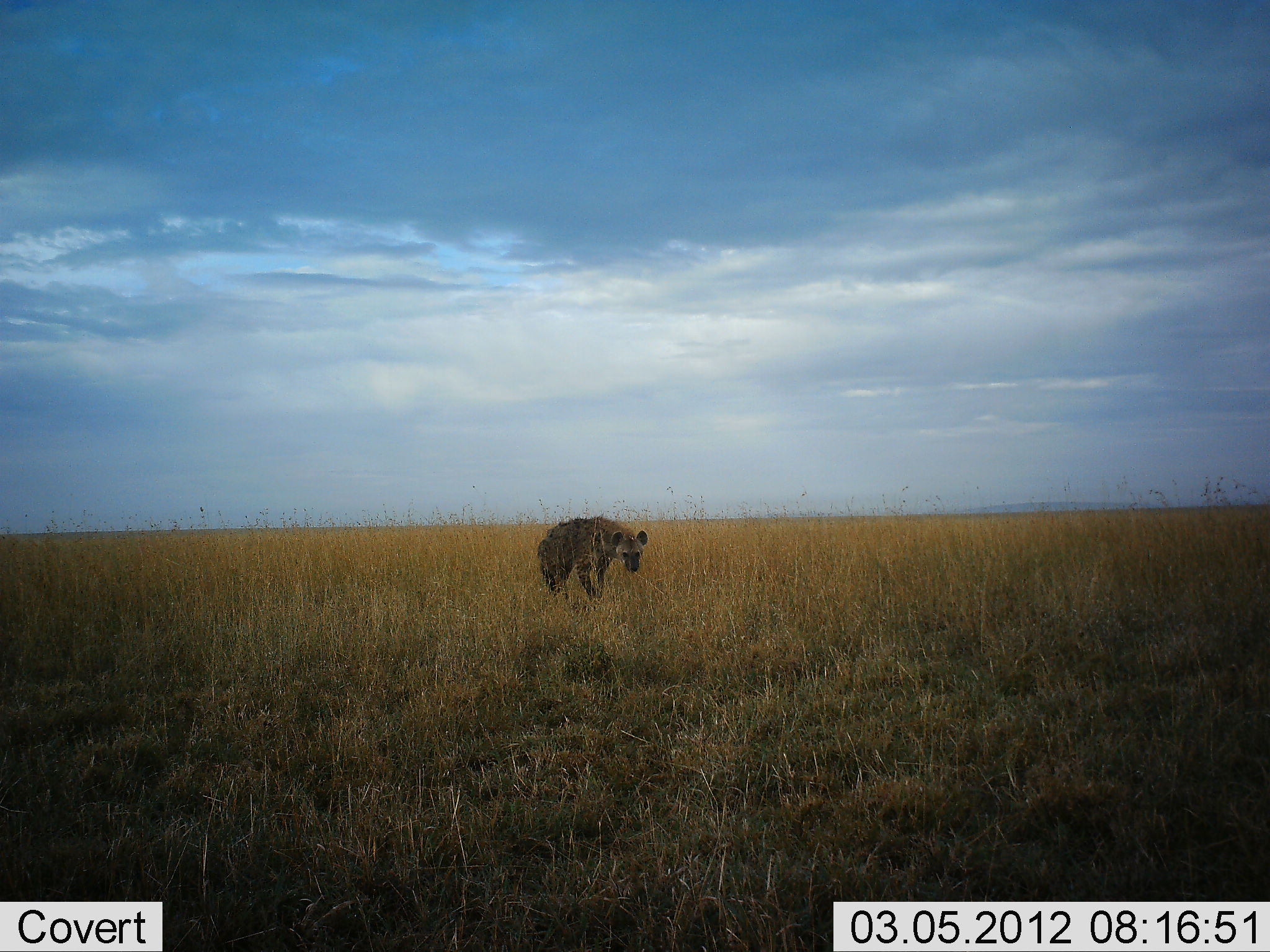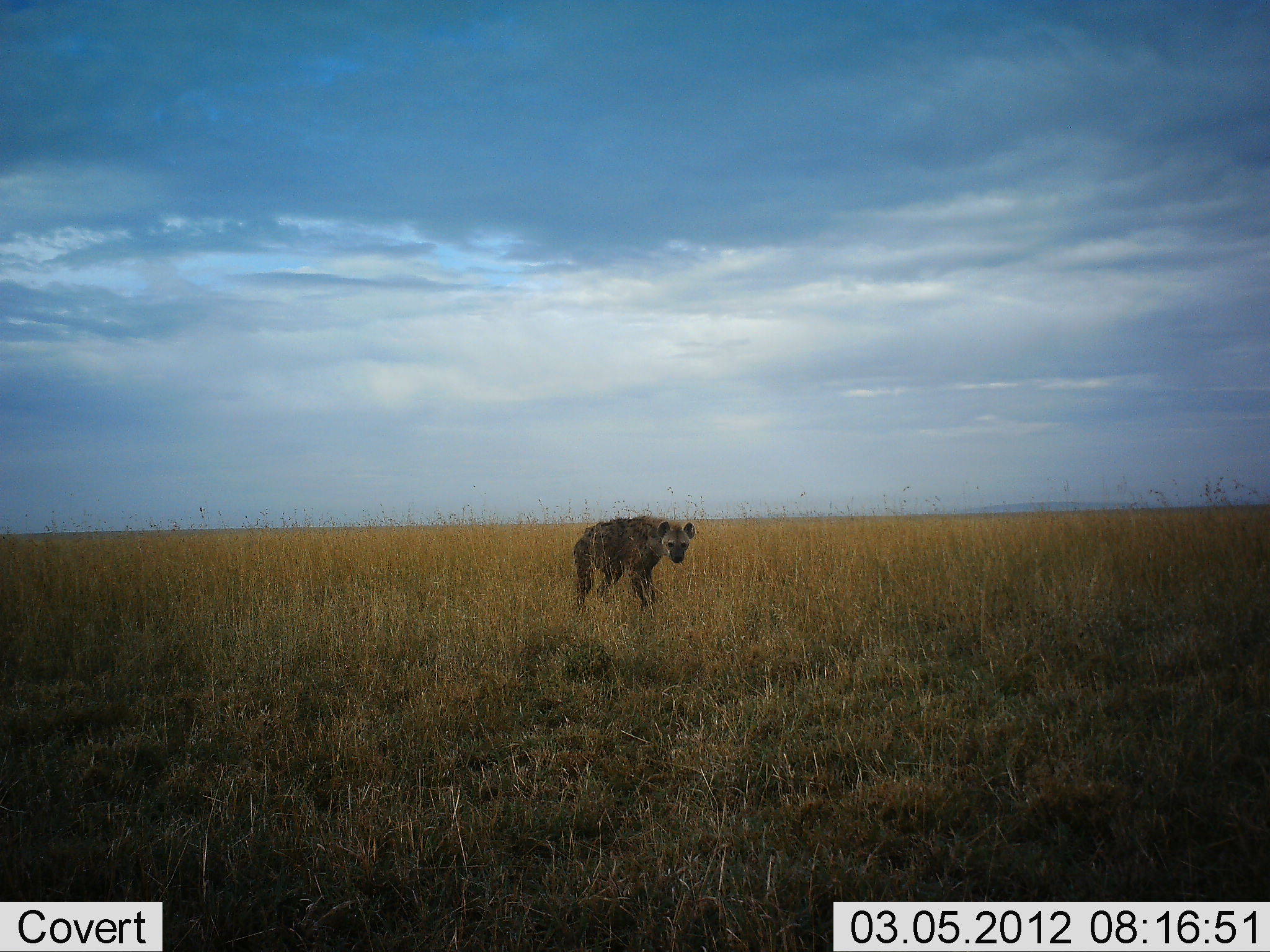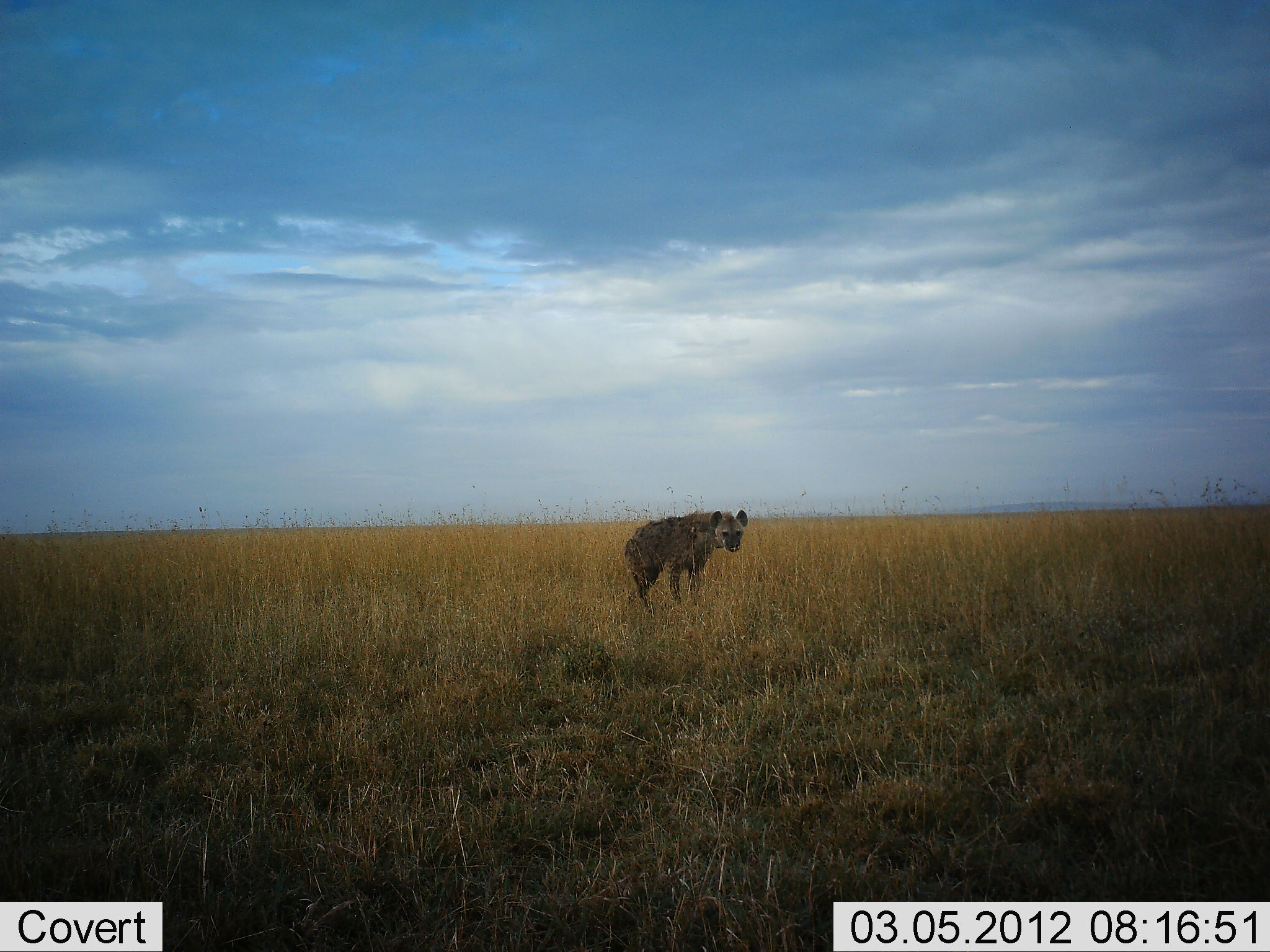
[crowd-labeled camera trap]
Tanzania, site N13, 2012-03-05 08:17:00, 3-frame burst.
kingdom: Animalia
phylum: Chordata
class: Mammalia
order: Carnivora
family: Hyaenidae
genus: Crocuta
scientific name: Crocuta crocuta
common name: spotted hyena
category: hyenaspotted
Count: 1.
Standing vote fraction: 19%.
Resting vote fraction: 0%.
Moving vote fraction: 81%.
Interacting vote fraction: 0%.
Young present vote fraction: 0%.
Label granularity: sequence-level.